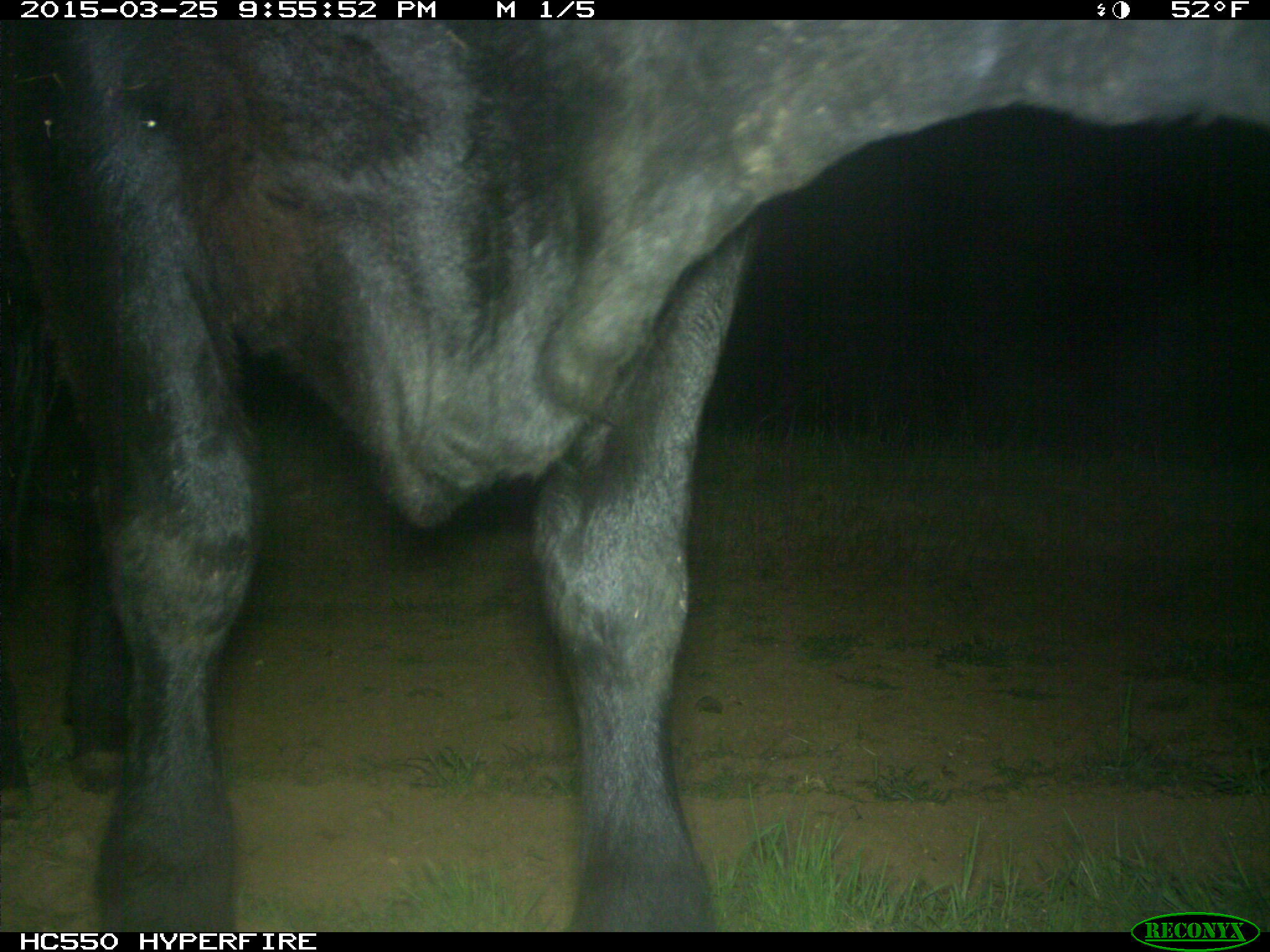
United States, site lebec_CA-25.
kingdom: Animalia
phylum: Chordata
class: Mammalia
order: Artiodactyla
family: Bovidae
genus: Bos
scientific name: Bos taurus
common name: domestic cow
Bos taurus (domestic cow).